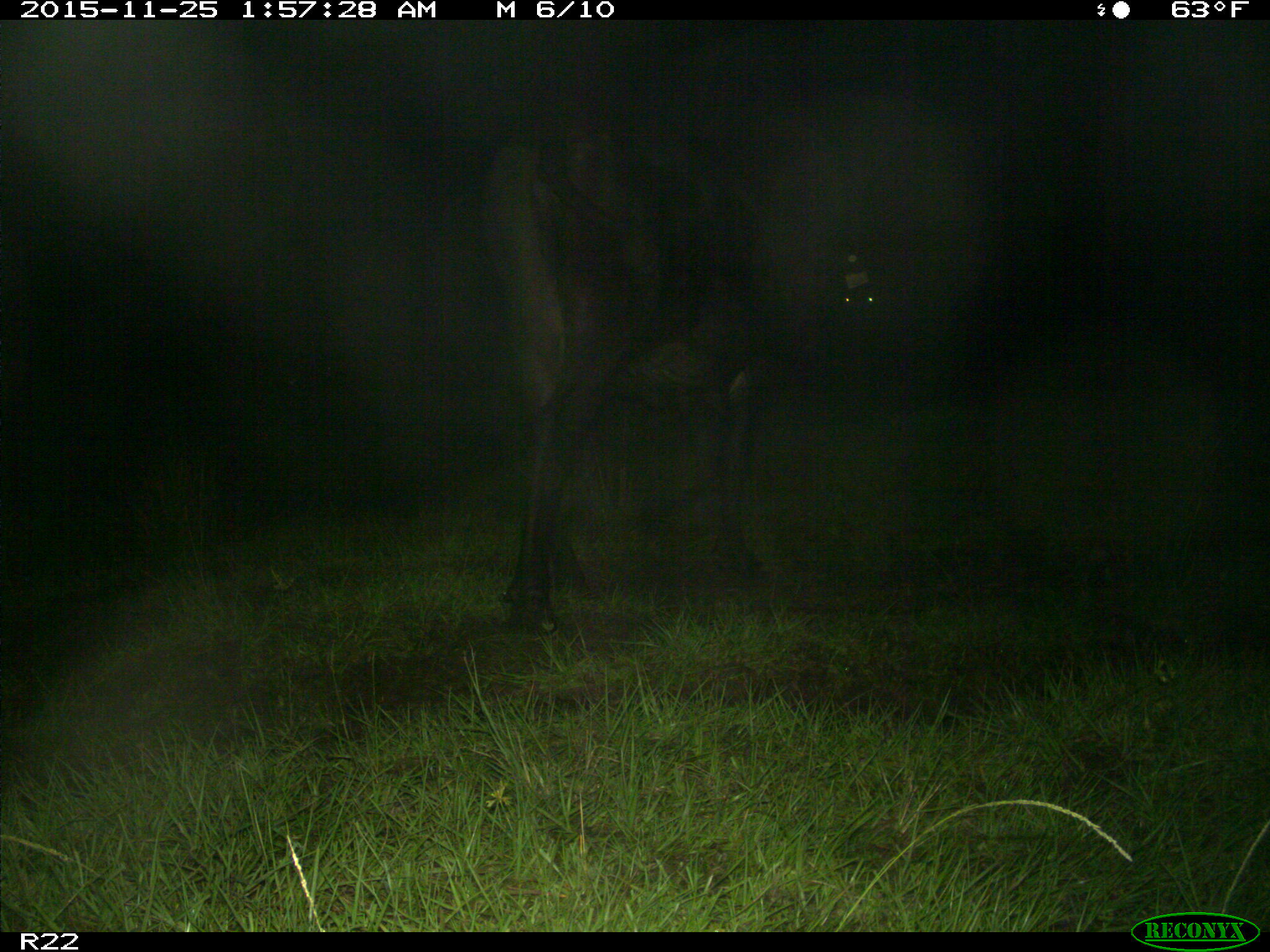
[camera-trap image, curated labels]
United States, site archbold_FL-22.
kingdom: Animalia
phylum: Chordata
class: Mammalia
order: Artiodactyla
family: Bovidae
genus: Bos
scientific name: Bos taurus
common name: domestic cow